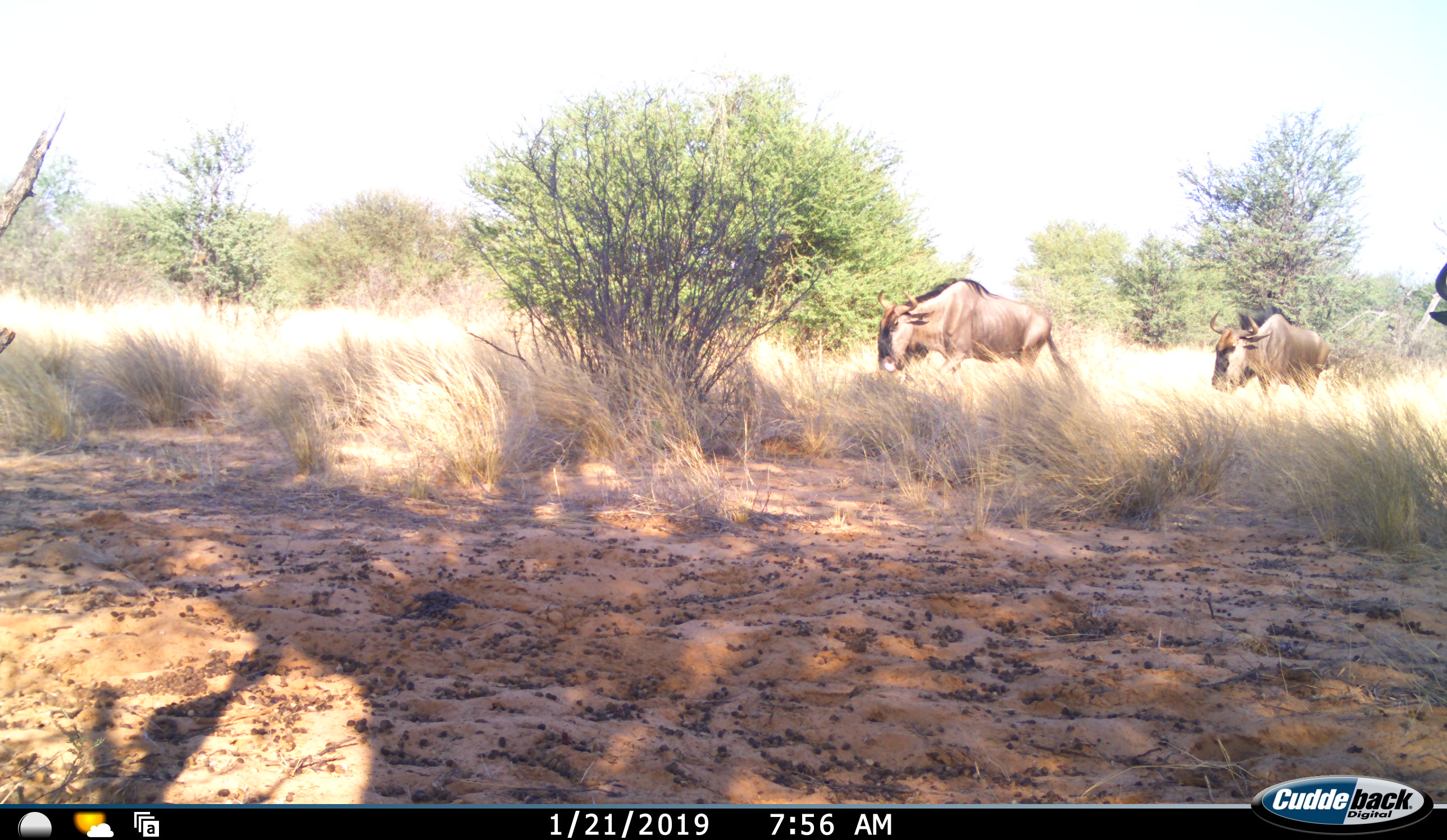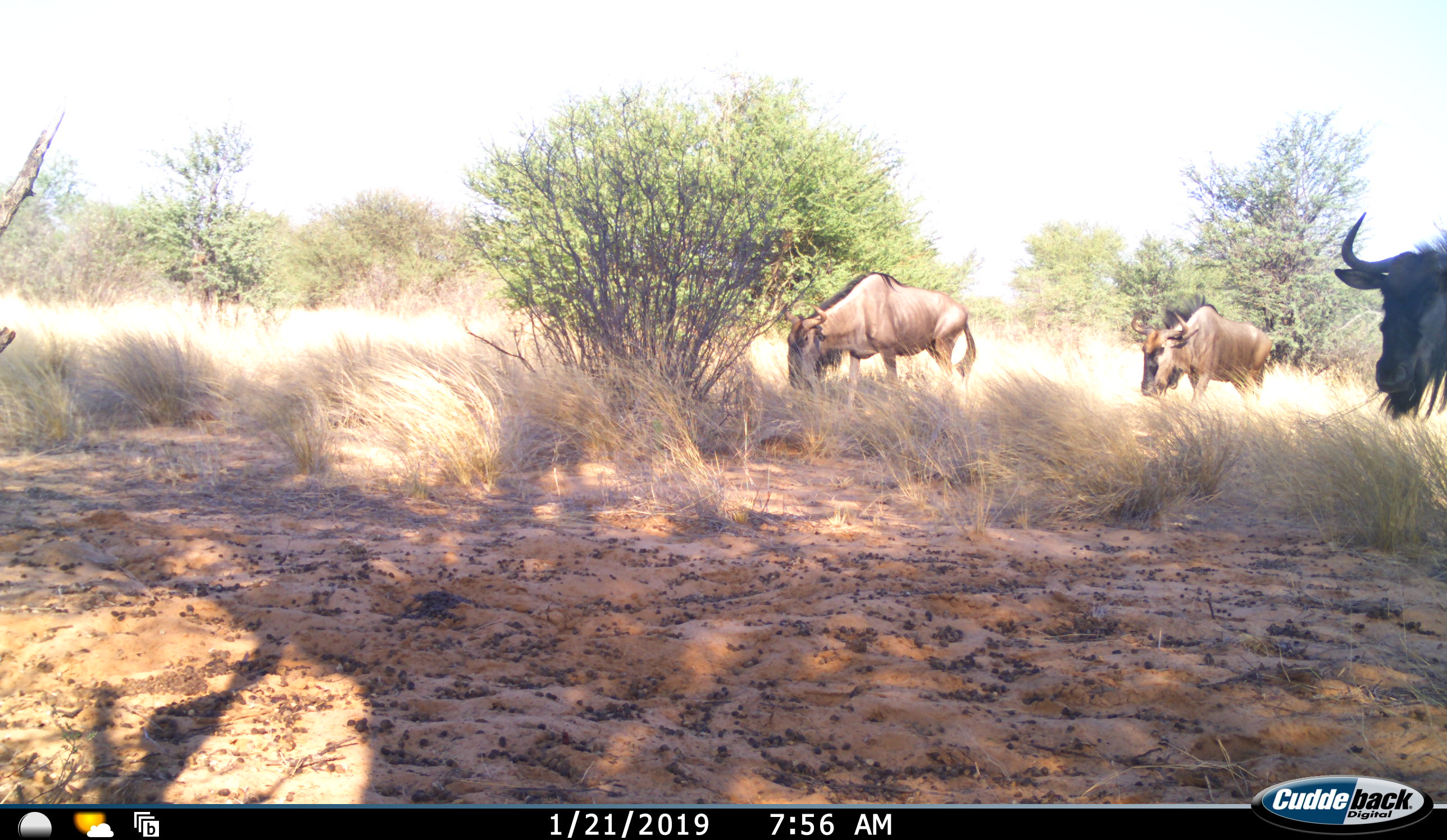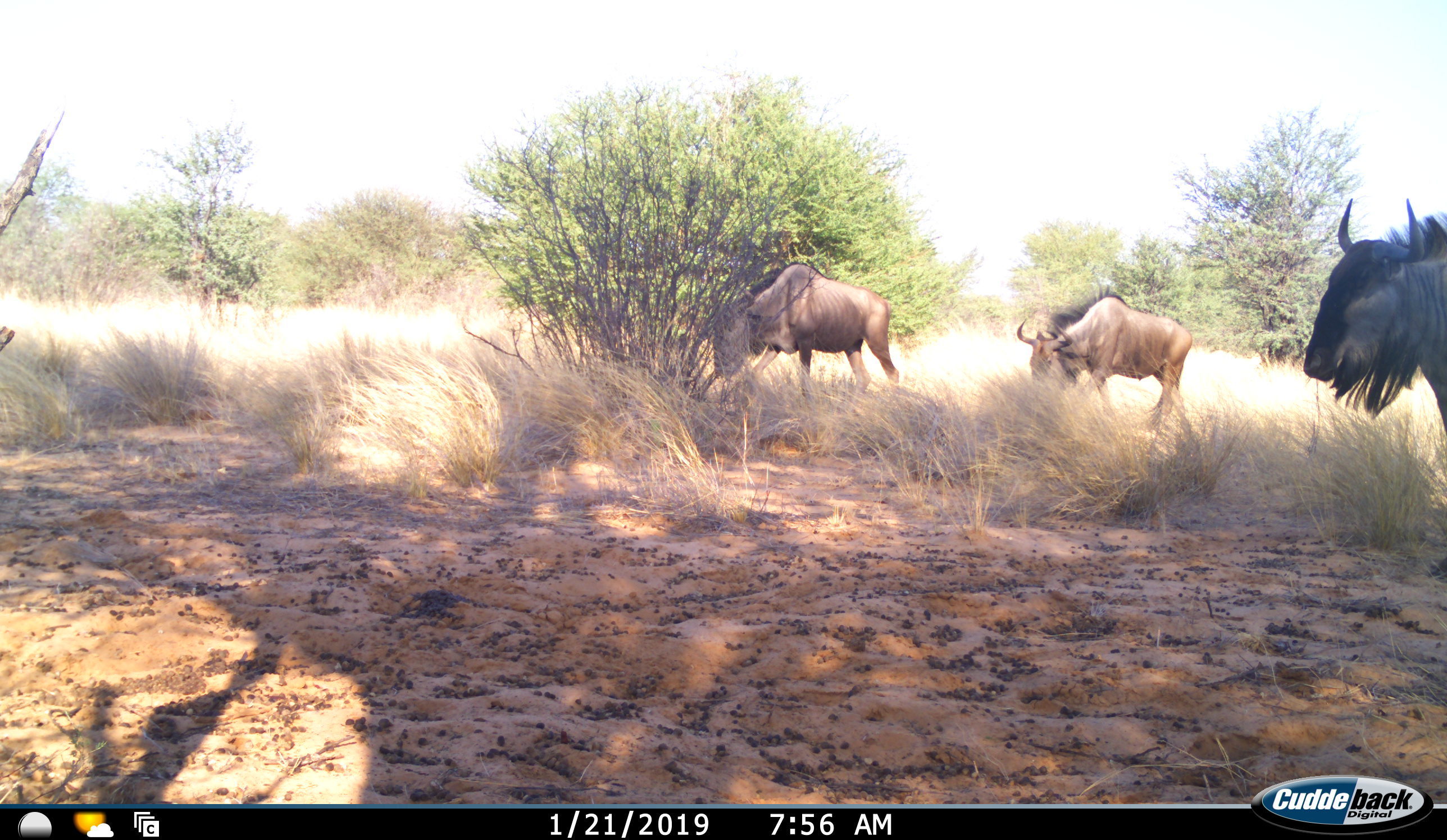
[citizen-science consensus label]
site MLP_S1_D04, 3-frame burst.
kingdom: Animalia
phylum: Chordata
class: Mammalia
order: Artiodactyla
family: Bovidae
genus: Connochaetes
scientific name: Connochaetes taurinus taurinus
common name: blue wildebeest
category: wildebeestblue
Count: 3.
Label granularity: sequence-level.